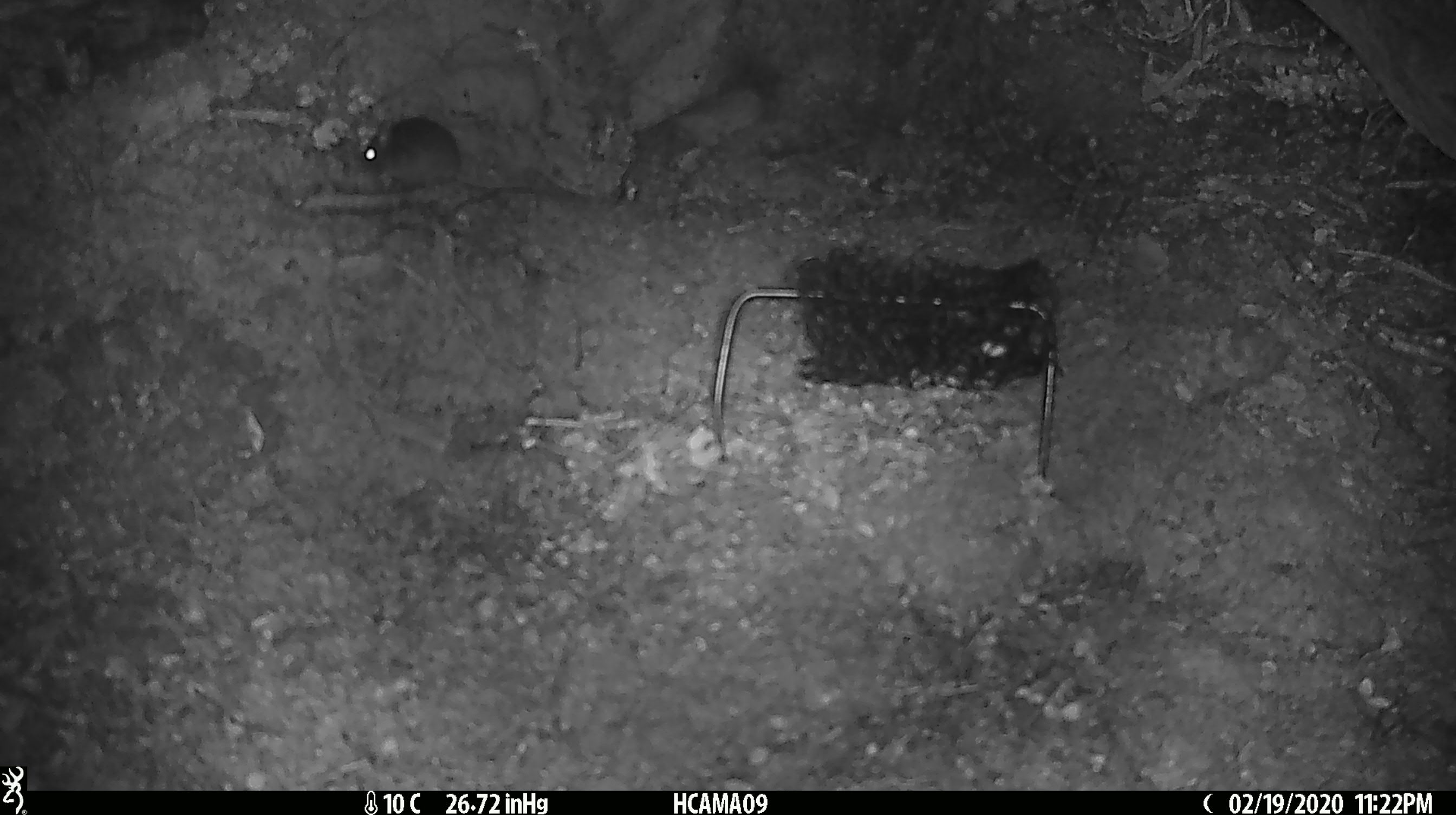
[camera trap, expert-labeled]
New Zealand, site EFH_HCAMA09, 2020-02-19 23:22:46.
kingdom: Animalia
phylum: Chordata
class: Mammalia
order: Rodentia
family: Muridae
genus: Mus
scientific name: Mus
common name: mouse